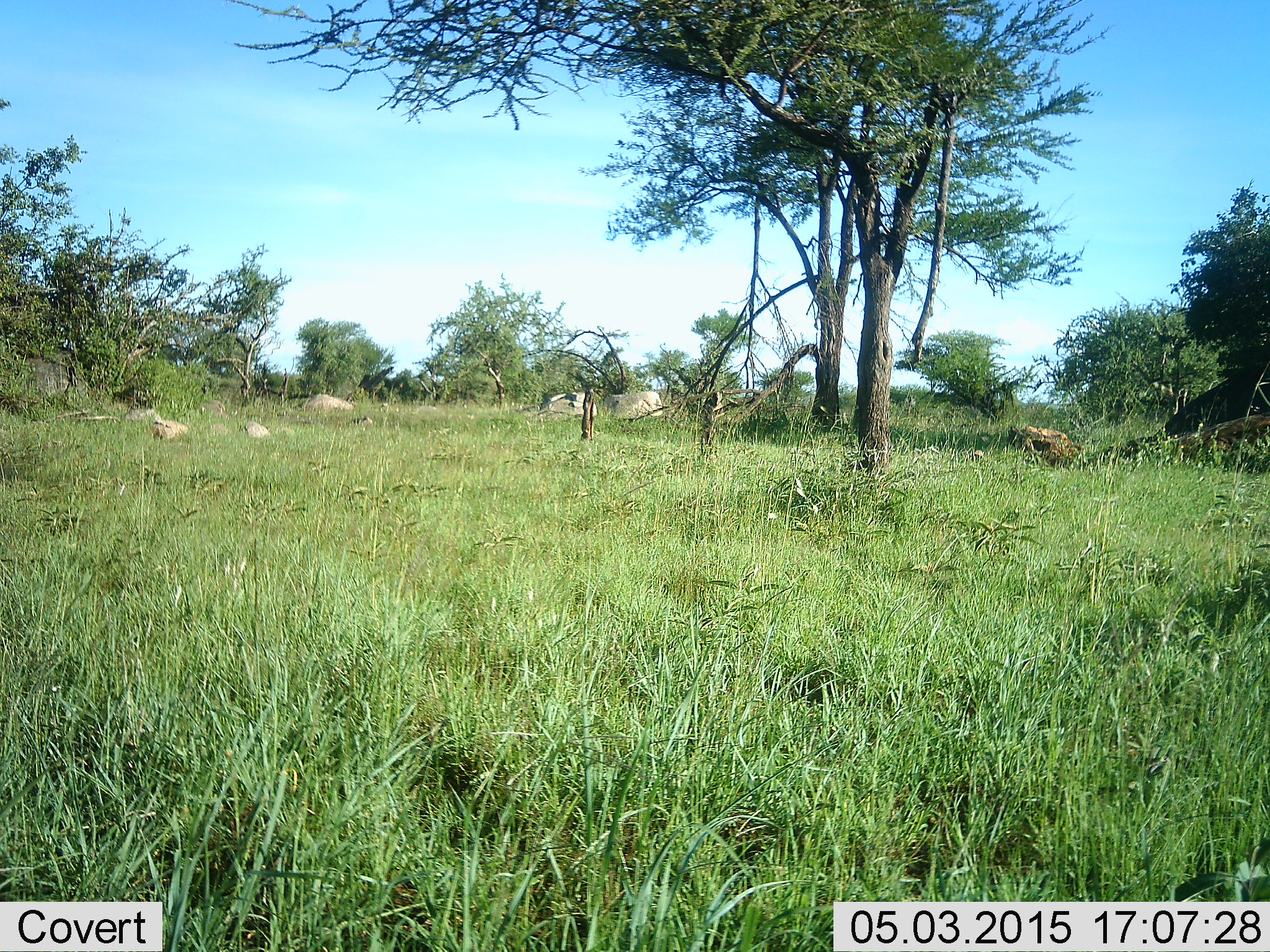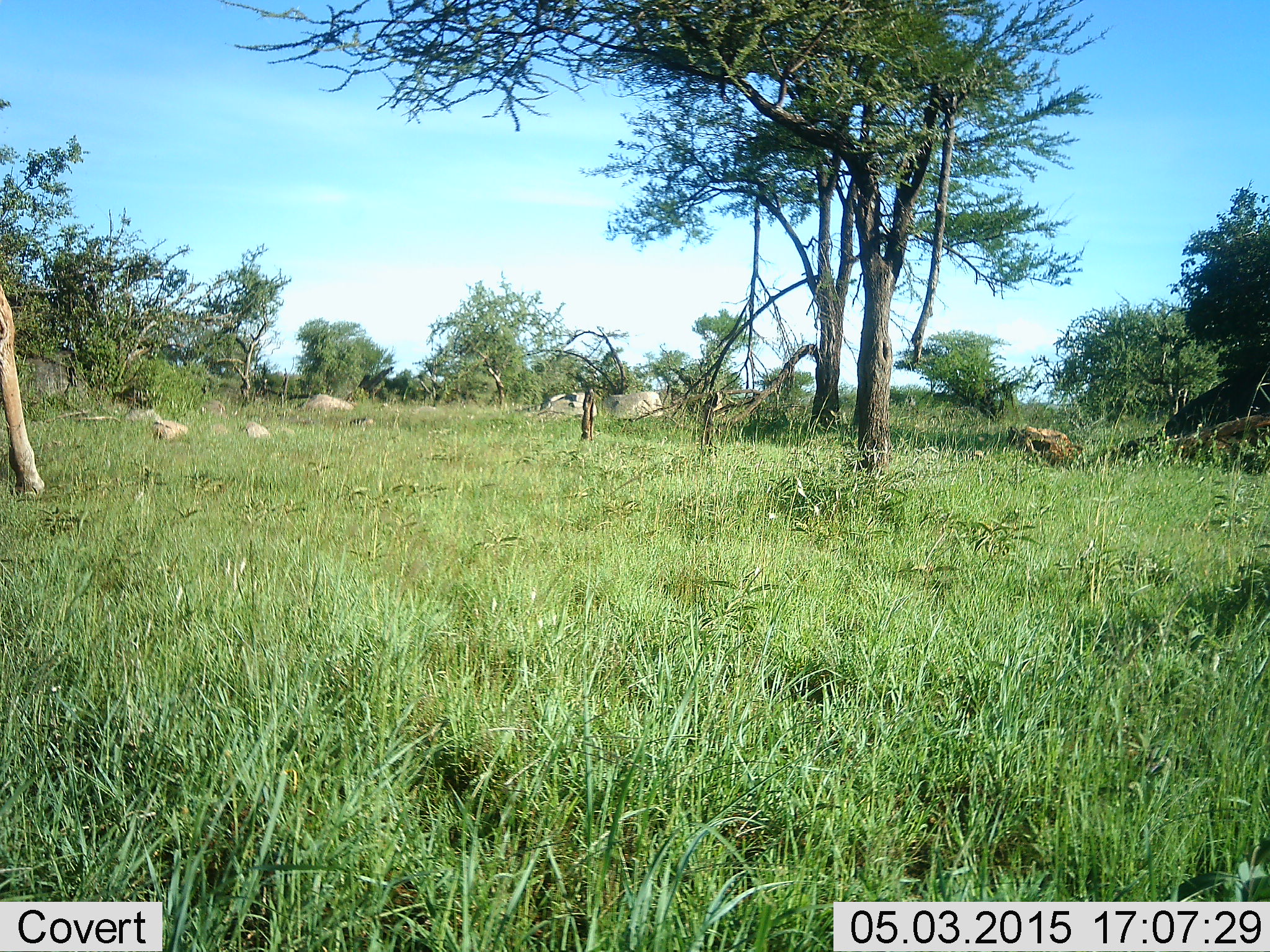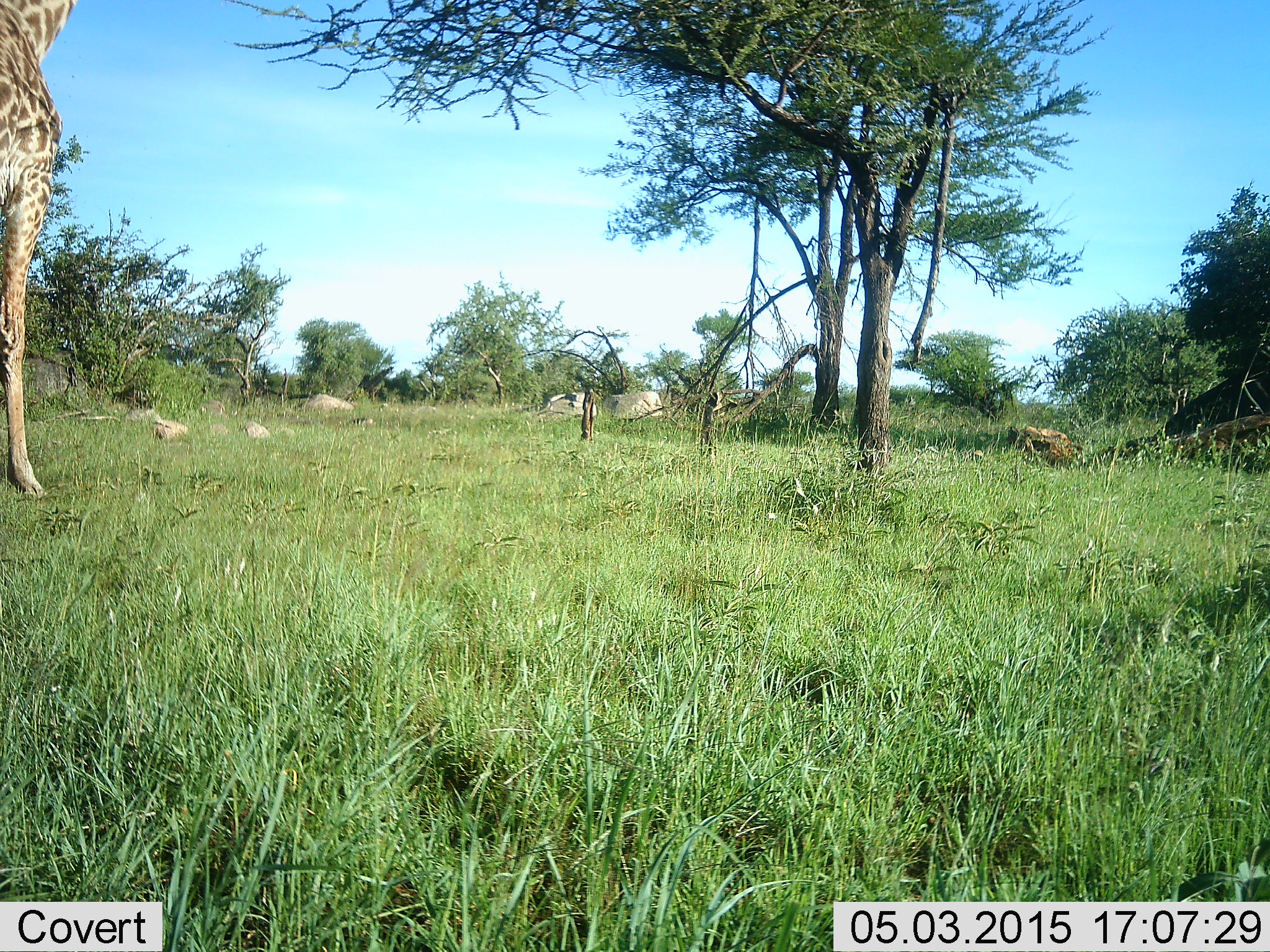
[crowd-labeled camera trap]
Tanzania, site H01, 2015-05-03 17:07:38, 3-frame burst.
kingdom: Animalia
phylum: Chordata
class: Mammalia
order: Artiodactyla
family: Giraffidae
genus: Giraffa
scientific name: Giraffa camelopardalis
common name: giraffe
Giraffe (Giraffa camelopardalis), count 1. Behavior (volunteer vote fractions): standing 40%, resting 0%, moving 60%, interacting 0%. Young present (vote fraction): 0%. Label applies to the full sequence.